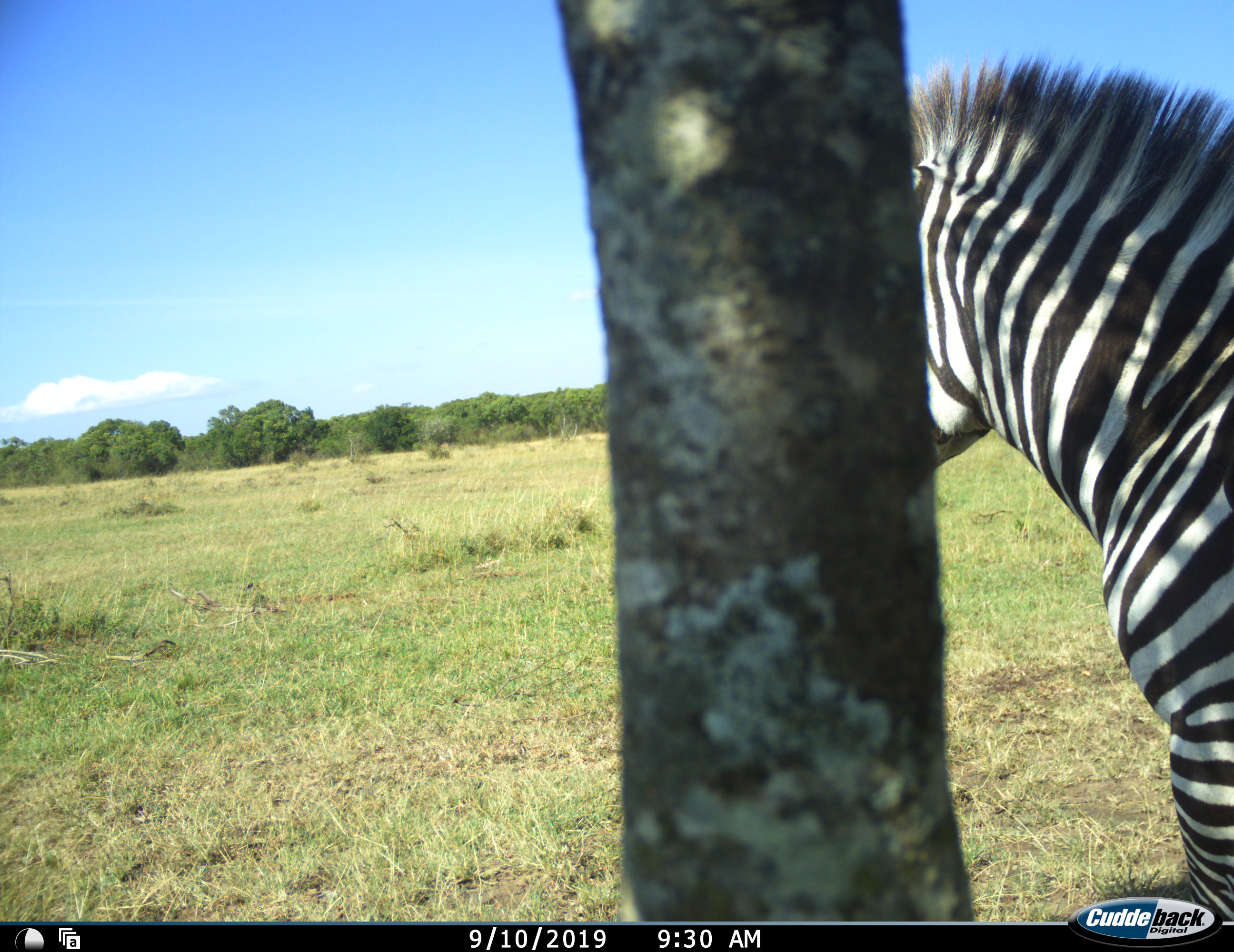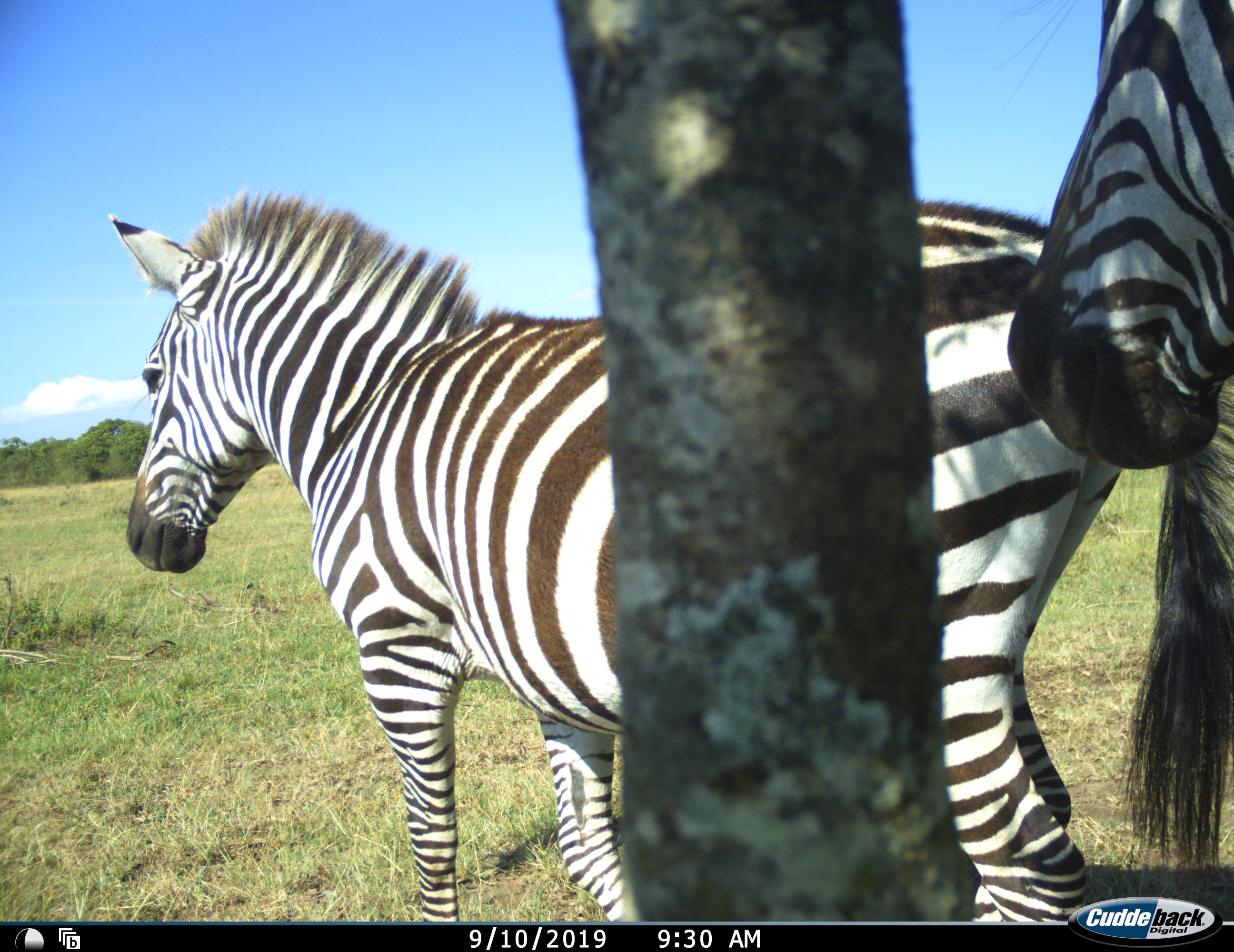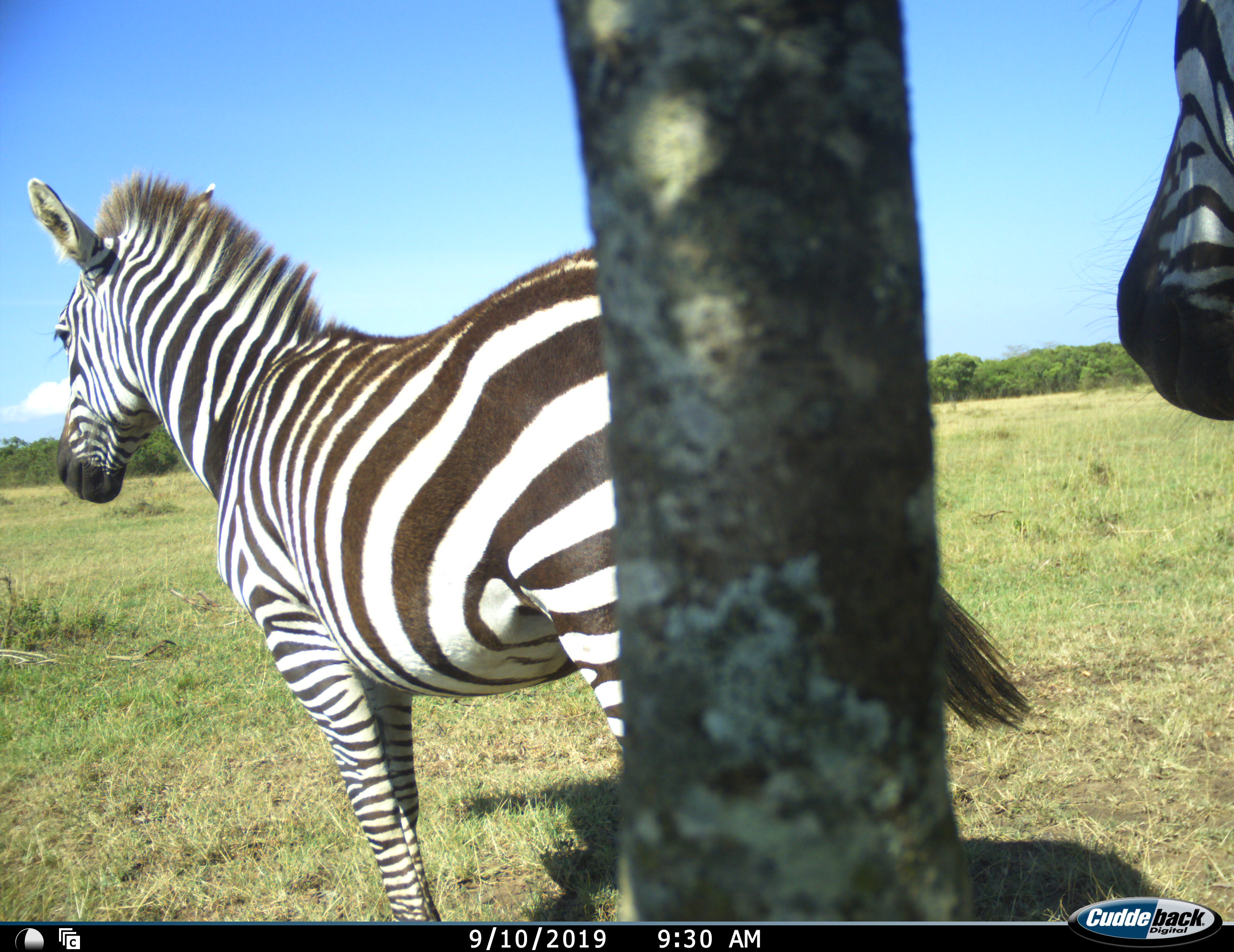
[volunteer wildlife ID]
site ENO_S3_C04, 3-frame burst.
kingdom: Animalia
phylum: Chordata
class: Mammalia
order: Perissodactyla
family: Equidae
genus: Equus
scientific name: Equus quagga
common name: plains zebra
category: zebraplains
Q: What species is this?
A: Zebraplains (plains zebra) (Equus quagga).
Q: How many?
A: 2.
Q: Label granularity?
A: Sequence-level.